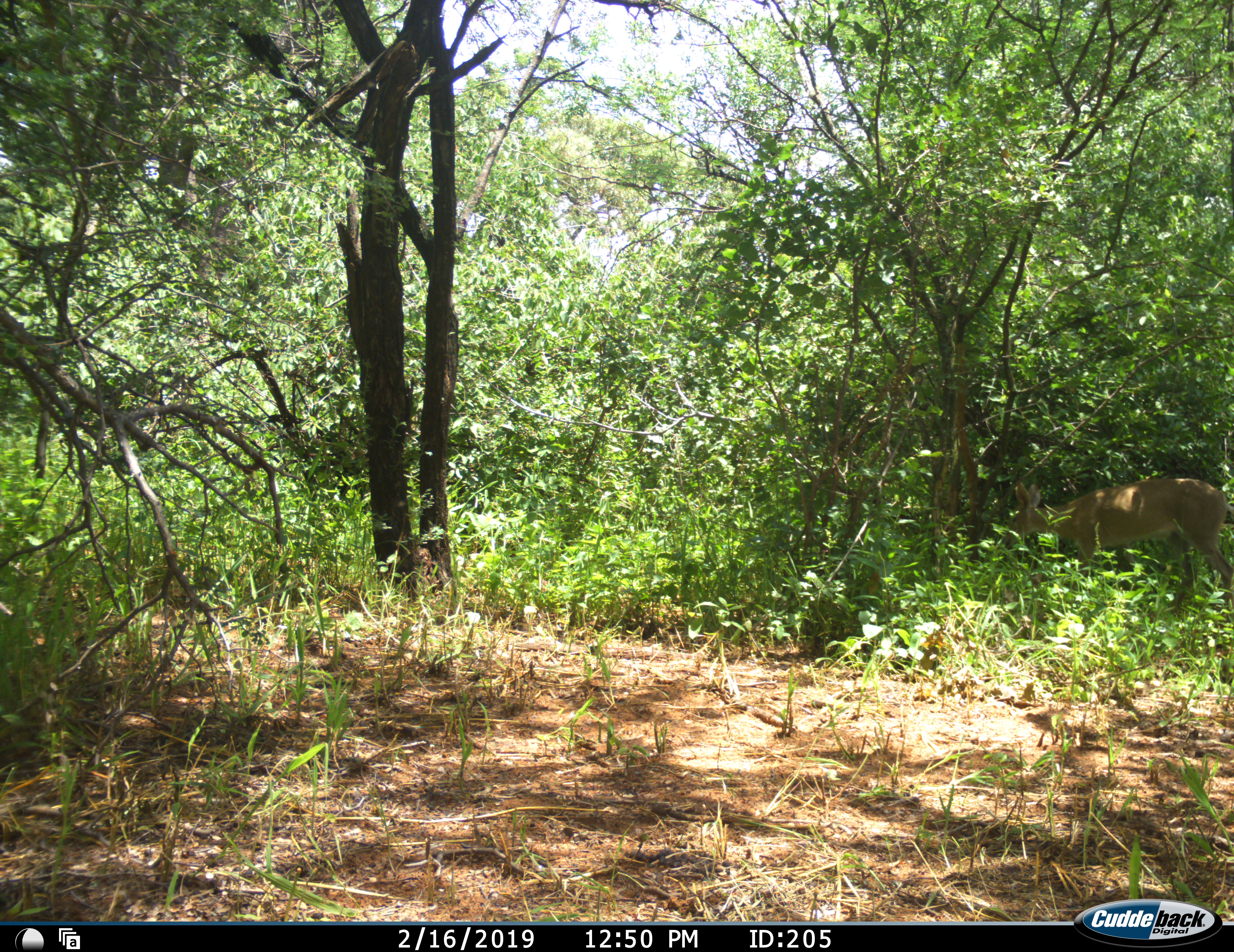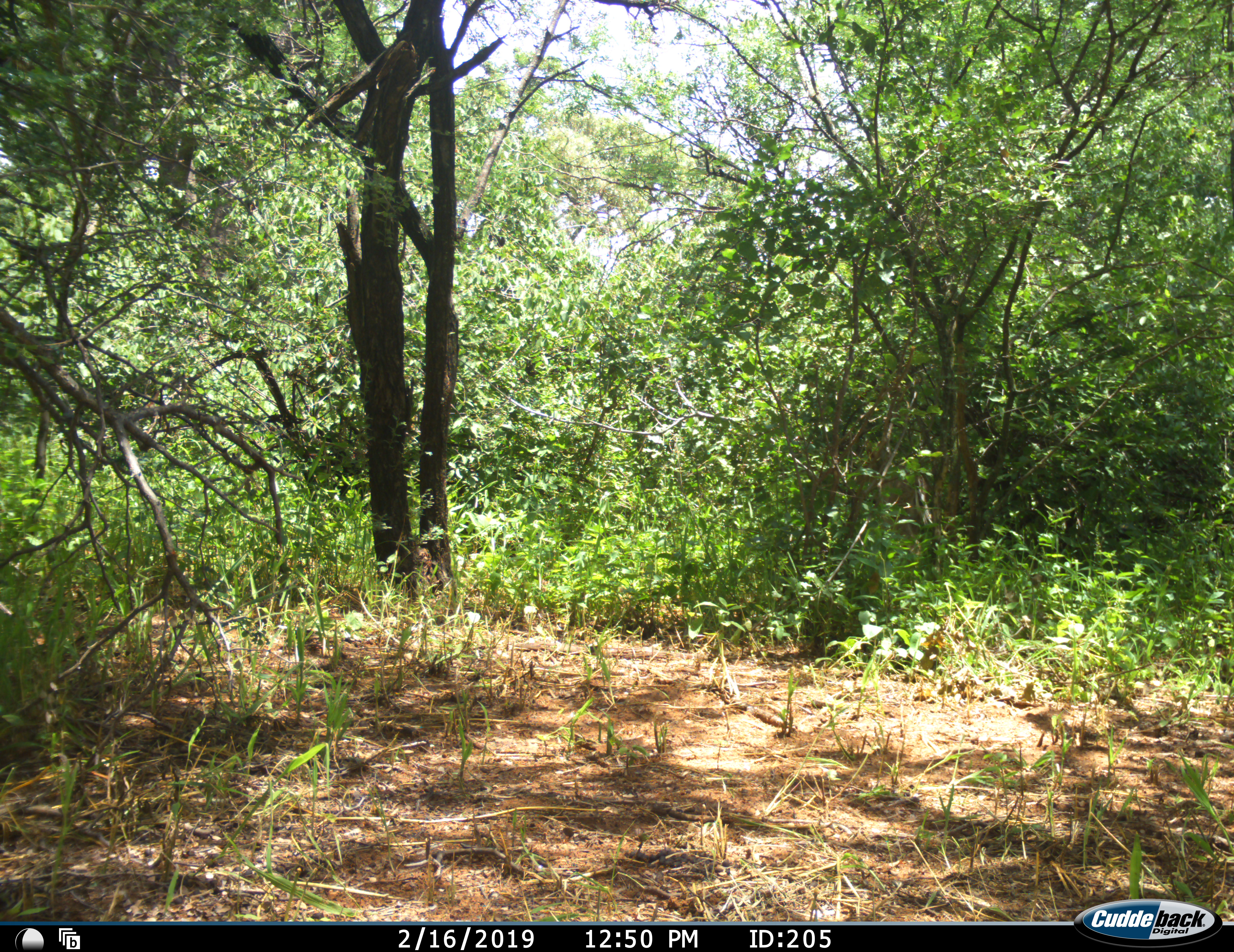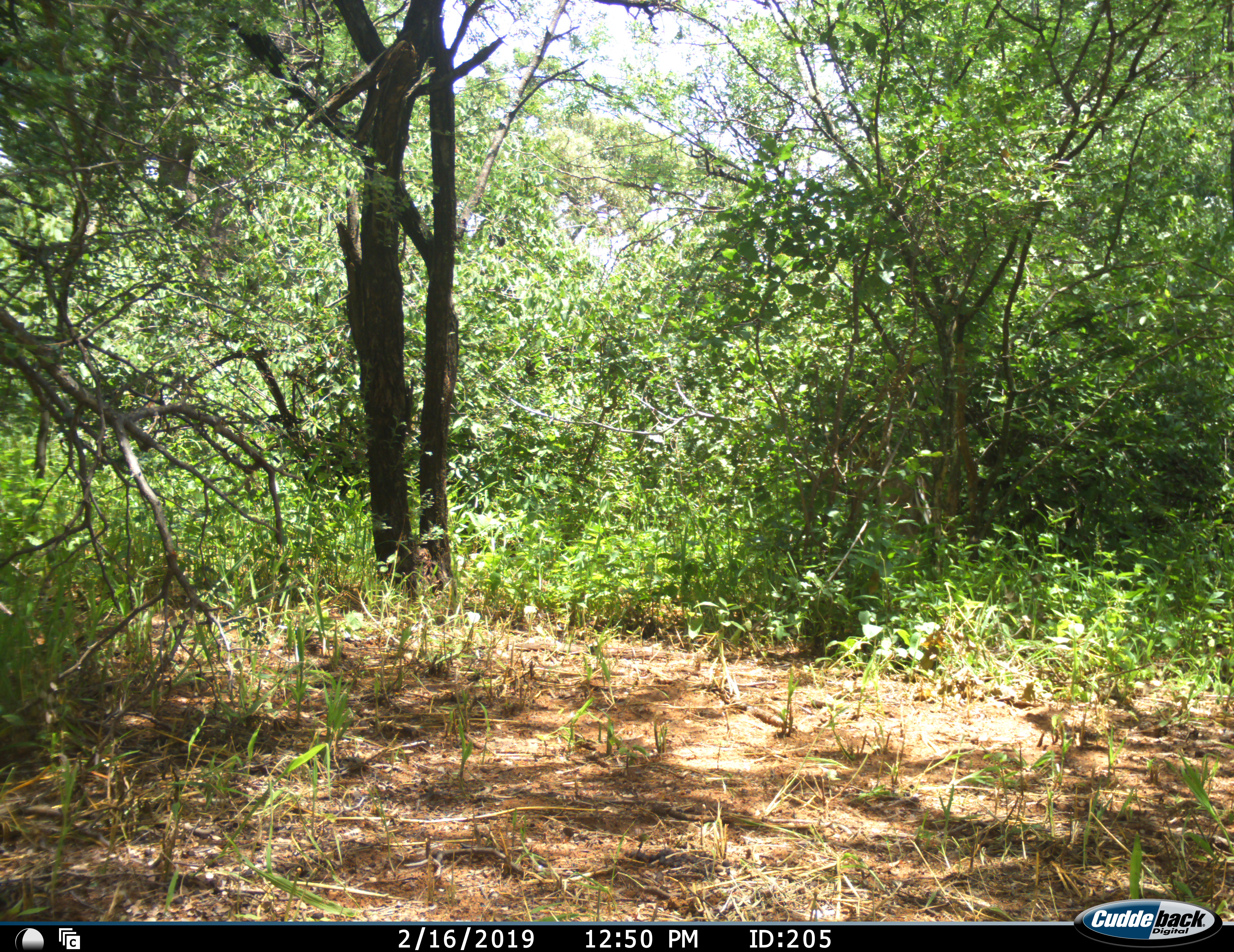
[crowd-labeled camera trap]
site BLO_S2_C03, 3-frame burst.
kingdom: Animalia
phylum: Chordata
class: Mammalia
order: Artiodactyla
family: Bovidae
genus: Aepyceros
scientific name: Aepyceros melampus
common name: impala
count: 1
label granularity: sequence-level